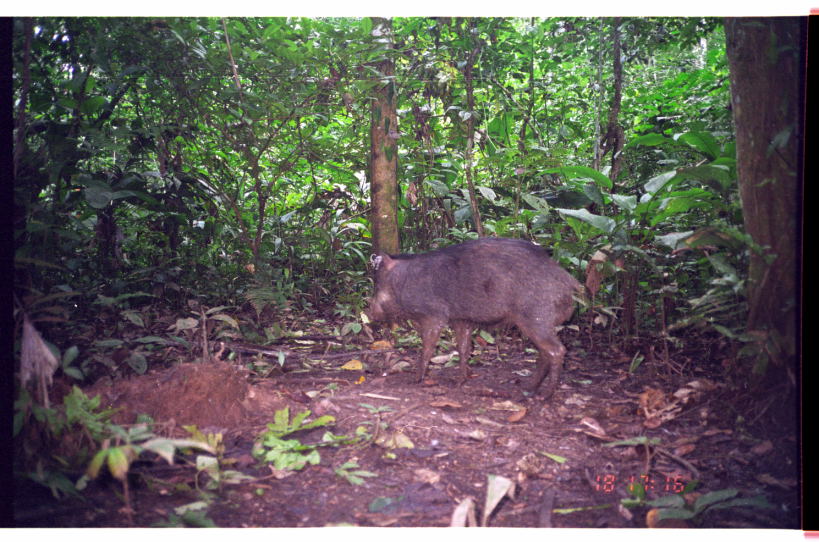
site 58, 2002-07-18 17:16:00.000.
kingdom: Animalia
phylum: Chordata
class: Mammalia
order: Artiodactyla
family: Tayassuidae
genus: Tayassu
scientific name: Tayassu pecari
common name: white-lipped peccary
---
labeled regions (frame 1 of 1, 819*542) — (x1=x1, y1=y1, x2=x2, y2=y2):
tayassu pecari: (x1=361, y1=234, x2=588, y2=403)